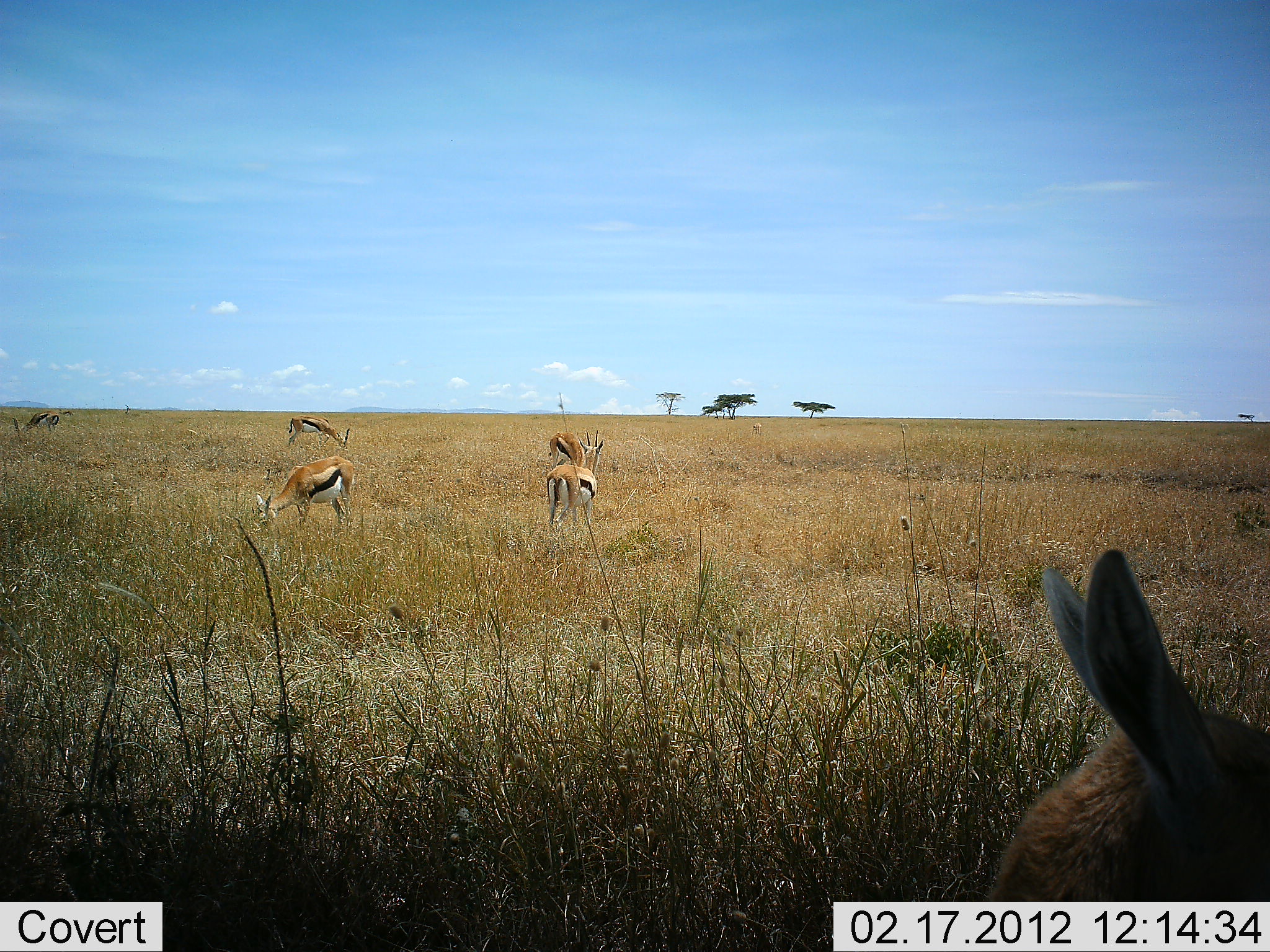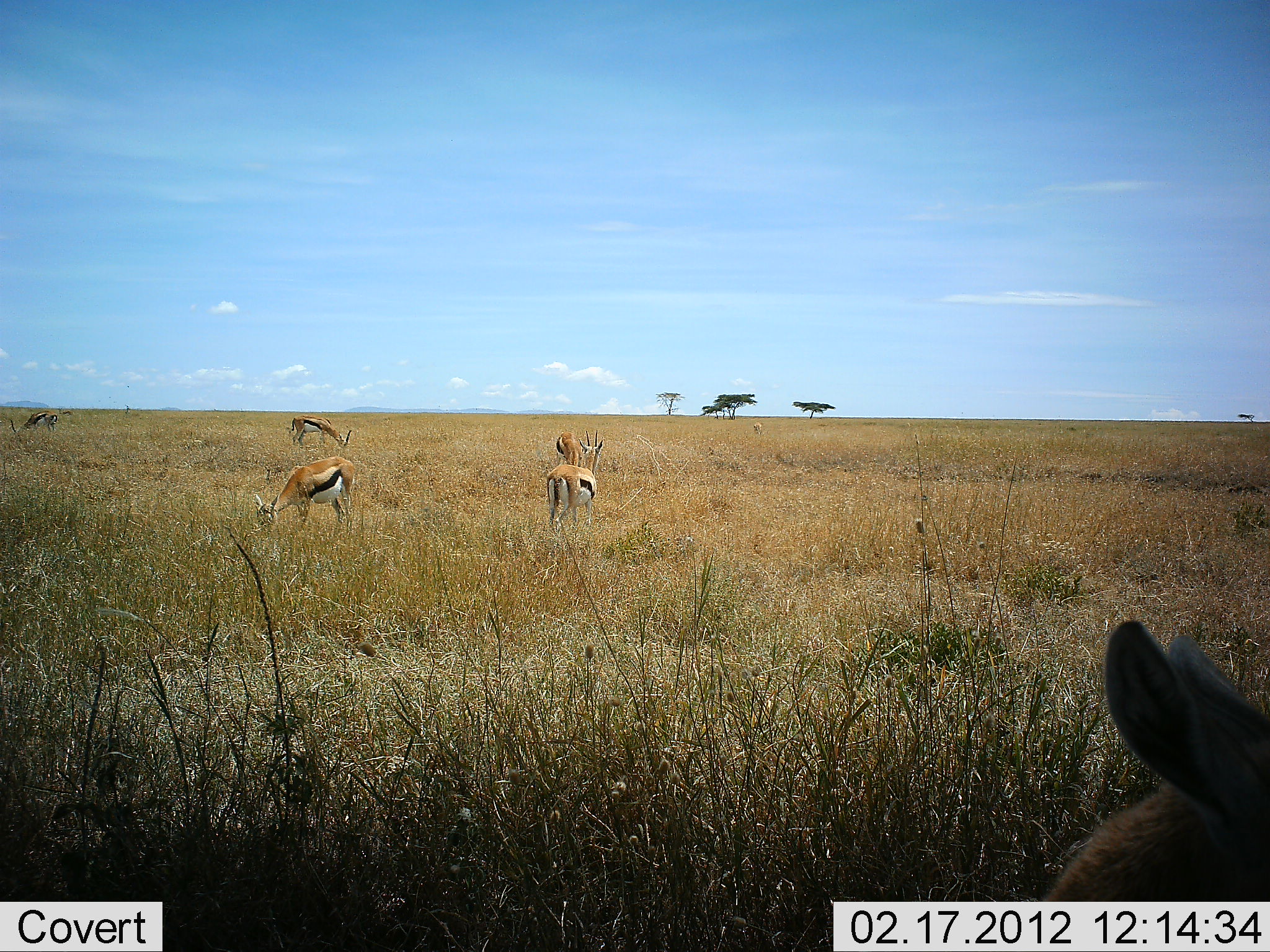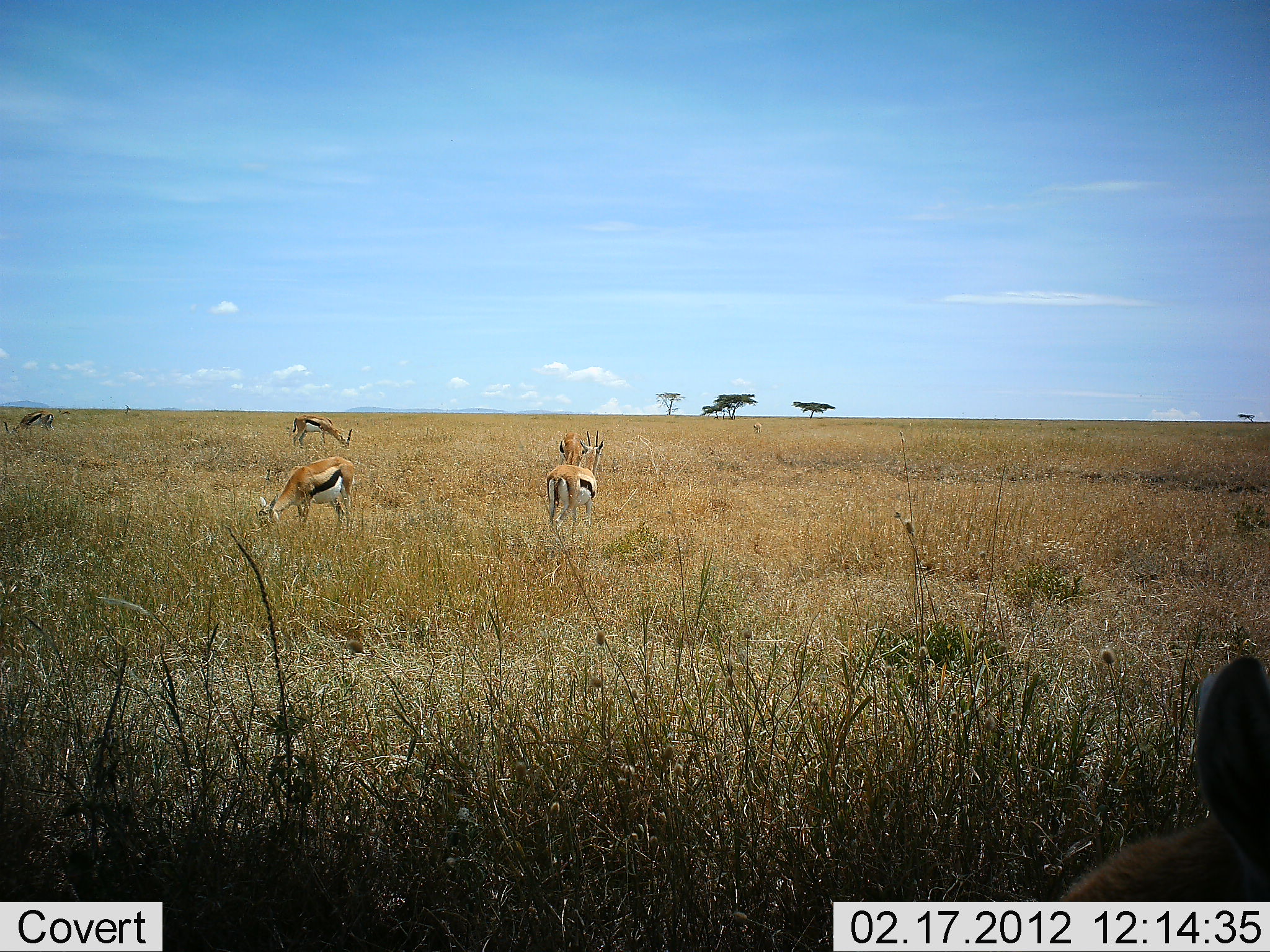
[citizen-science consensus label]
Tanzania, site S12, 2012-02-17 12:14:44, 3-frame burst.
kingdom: Animalia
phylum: Chordata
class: Mammalia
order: Artiodactyla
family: Bovidae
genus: Eudorcas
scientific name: Eudorcas thomsonii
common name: thomson's gazelle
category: gazellethomsons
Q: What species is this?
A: Gazellethomsons (thomson's gazelle) (Eudorcas thomsonii).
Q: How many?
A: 6.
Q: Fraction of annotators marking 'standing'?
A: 73%.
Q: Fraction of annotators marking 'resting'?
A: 0%.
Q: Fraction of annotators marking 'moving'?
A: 7%.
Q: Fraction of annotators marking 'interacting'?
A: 0%.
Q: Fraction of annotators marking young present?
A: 7%.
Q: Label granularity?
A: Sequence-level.